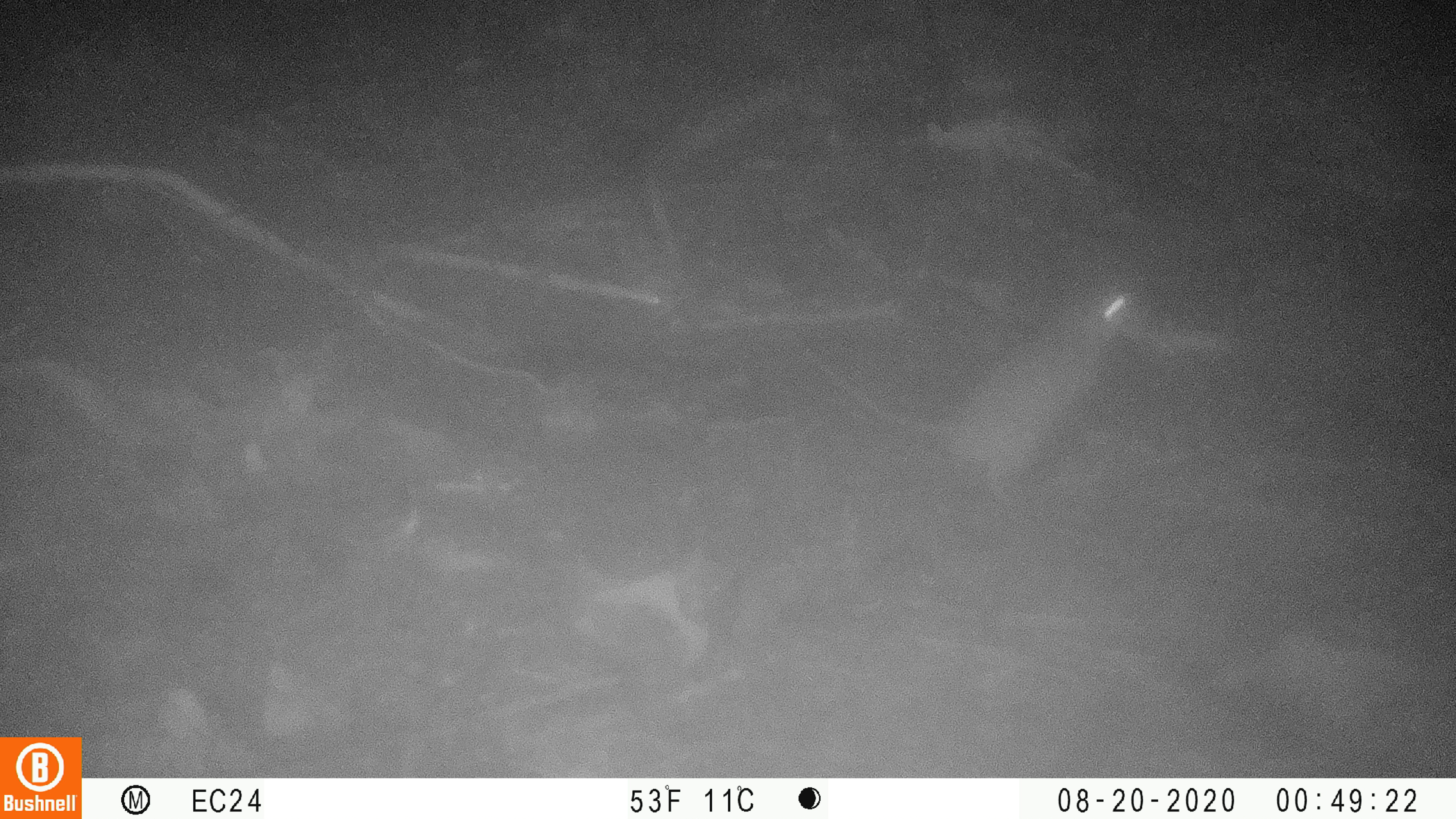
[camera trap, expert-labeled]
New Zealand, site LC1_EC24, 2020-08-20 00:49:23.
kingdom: Animalia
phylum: Chordata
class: Mammalia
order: Rodentia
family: Muridae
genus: Rattus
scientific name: Rattus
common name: rat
Rat (Rattus).